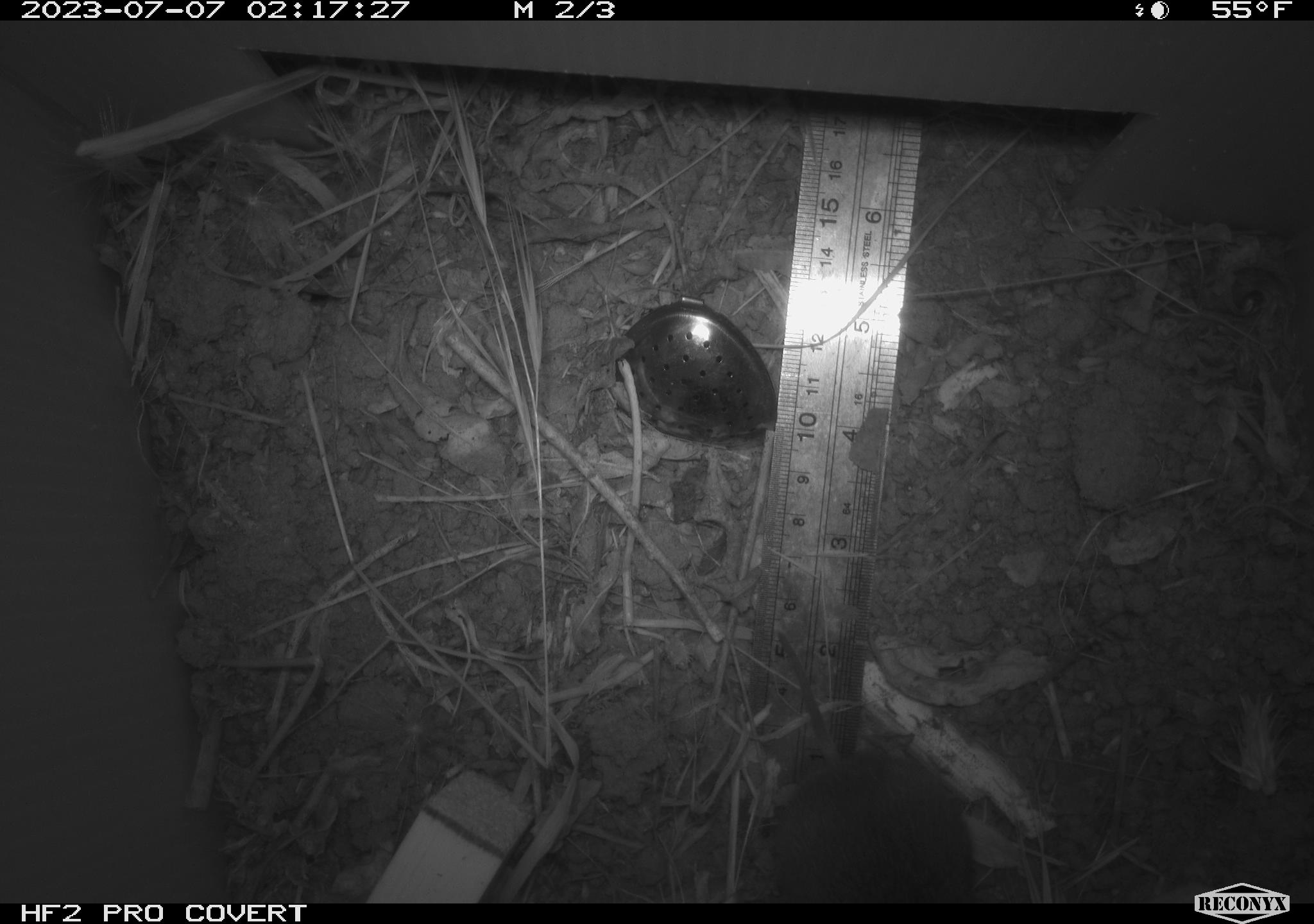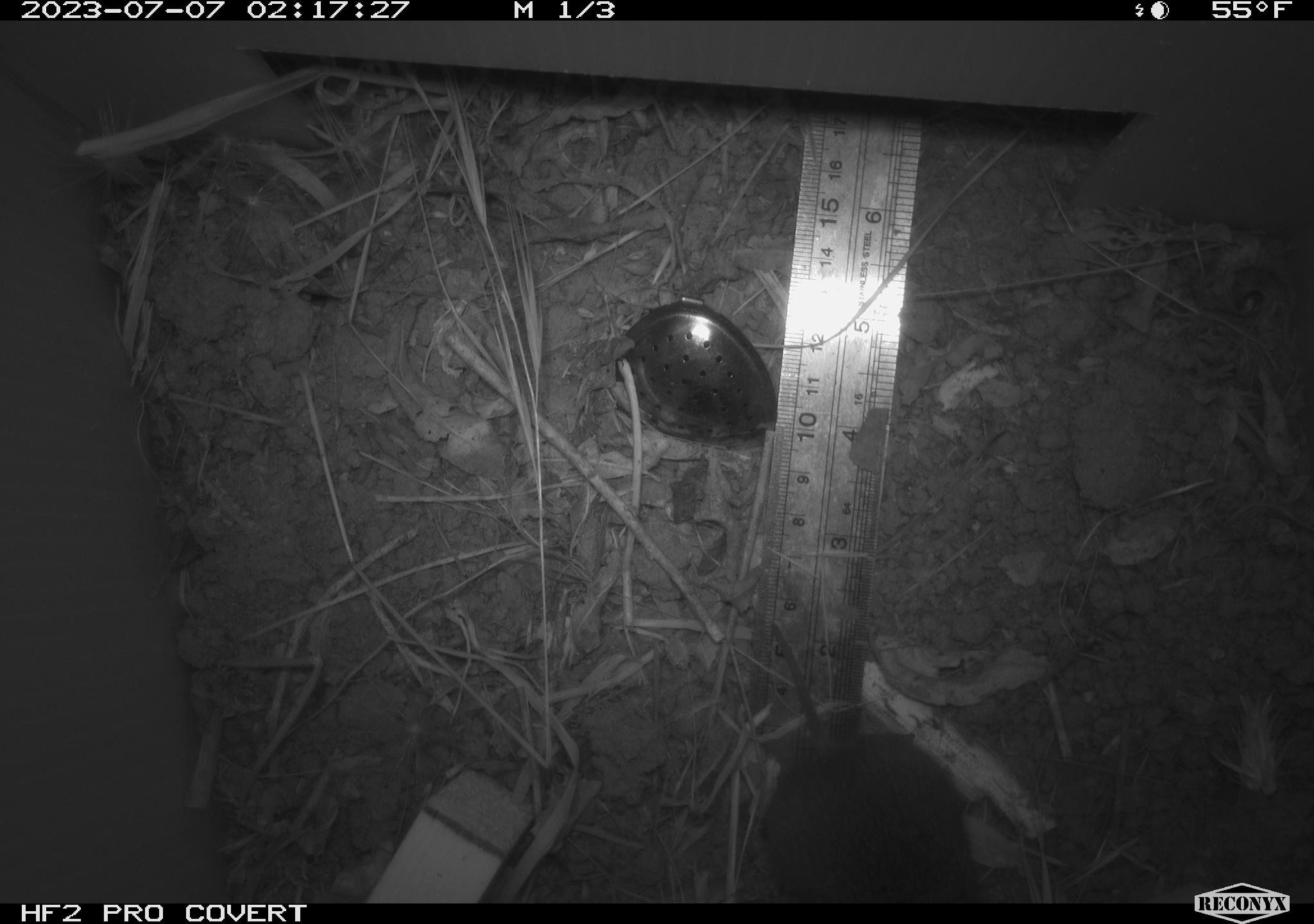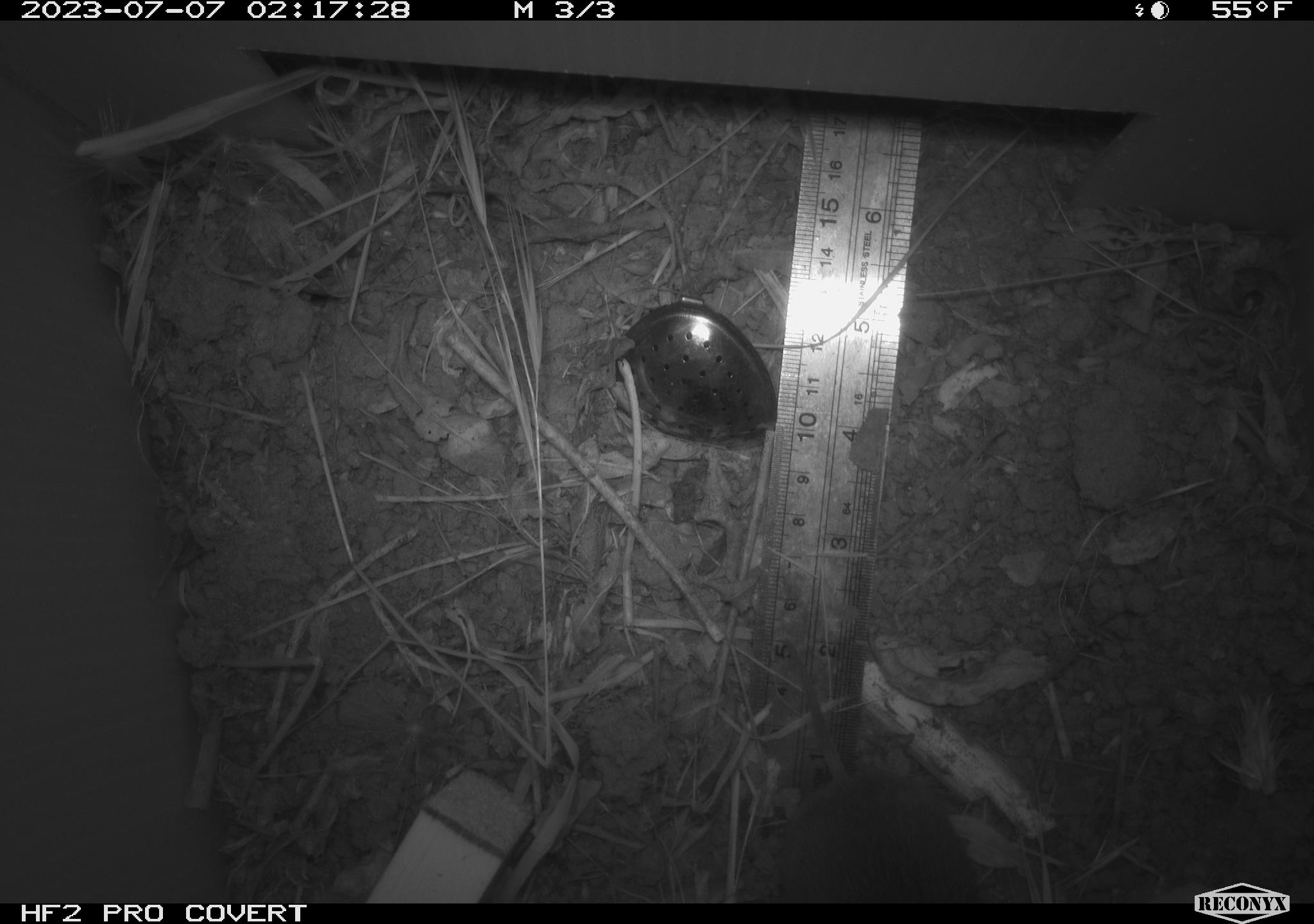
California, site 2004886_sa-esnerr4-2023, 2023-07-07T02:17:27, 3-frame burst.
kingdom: Animalia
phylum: Chordata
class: Mammalia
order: Rodentia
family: Cricetidae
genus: Microtus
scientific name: Microtus californicus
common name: california vole